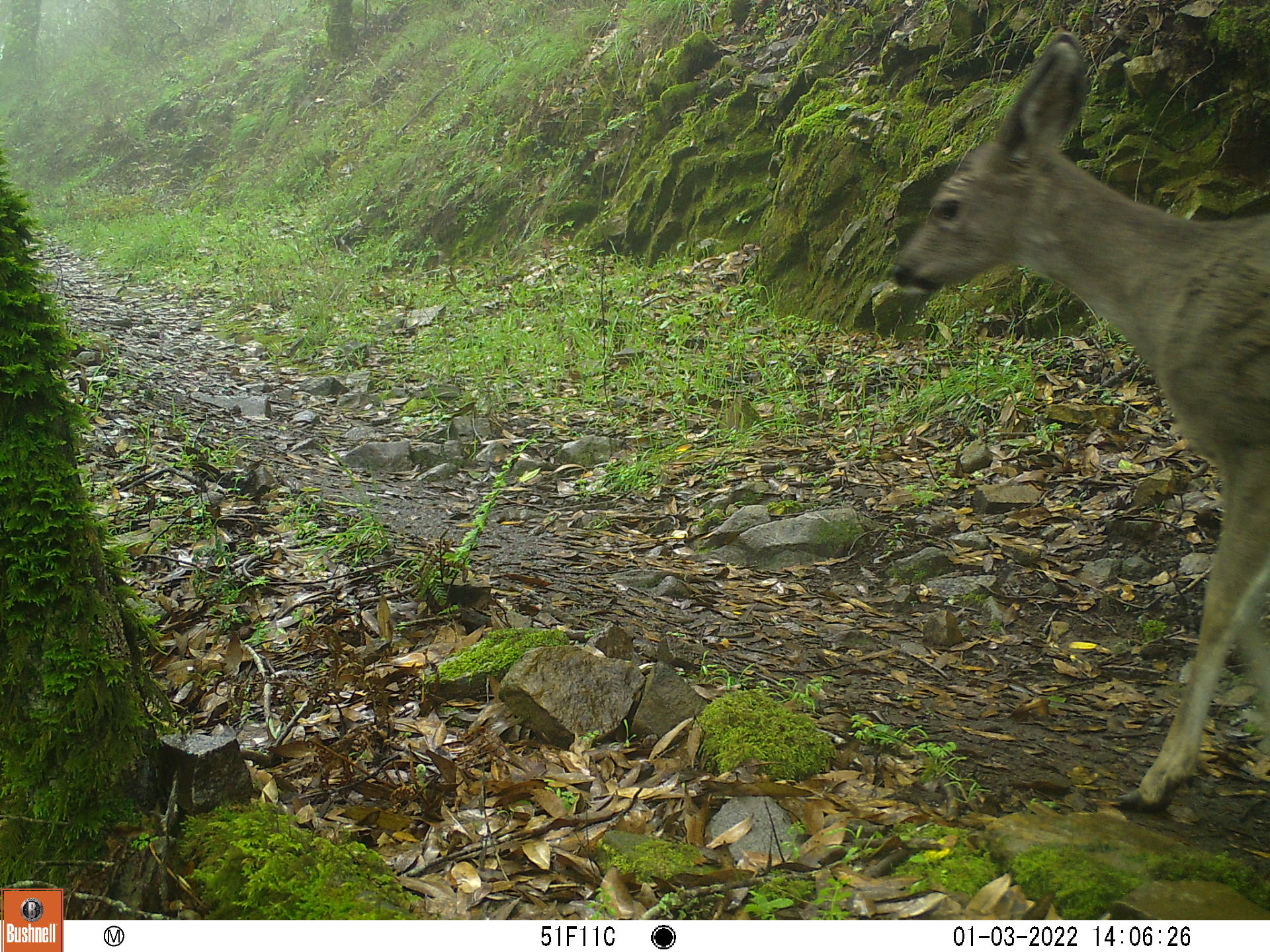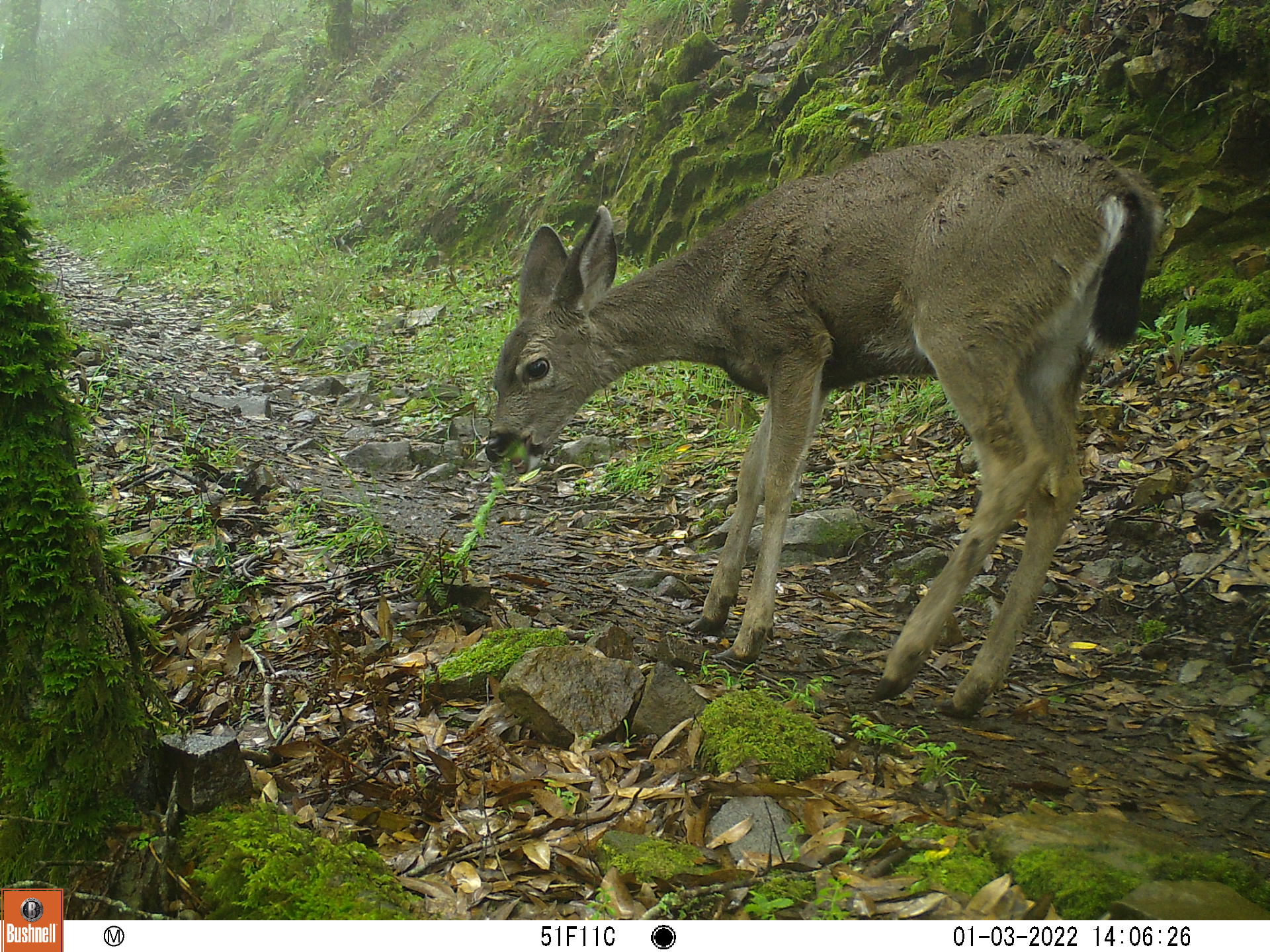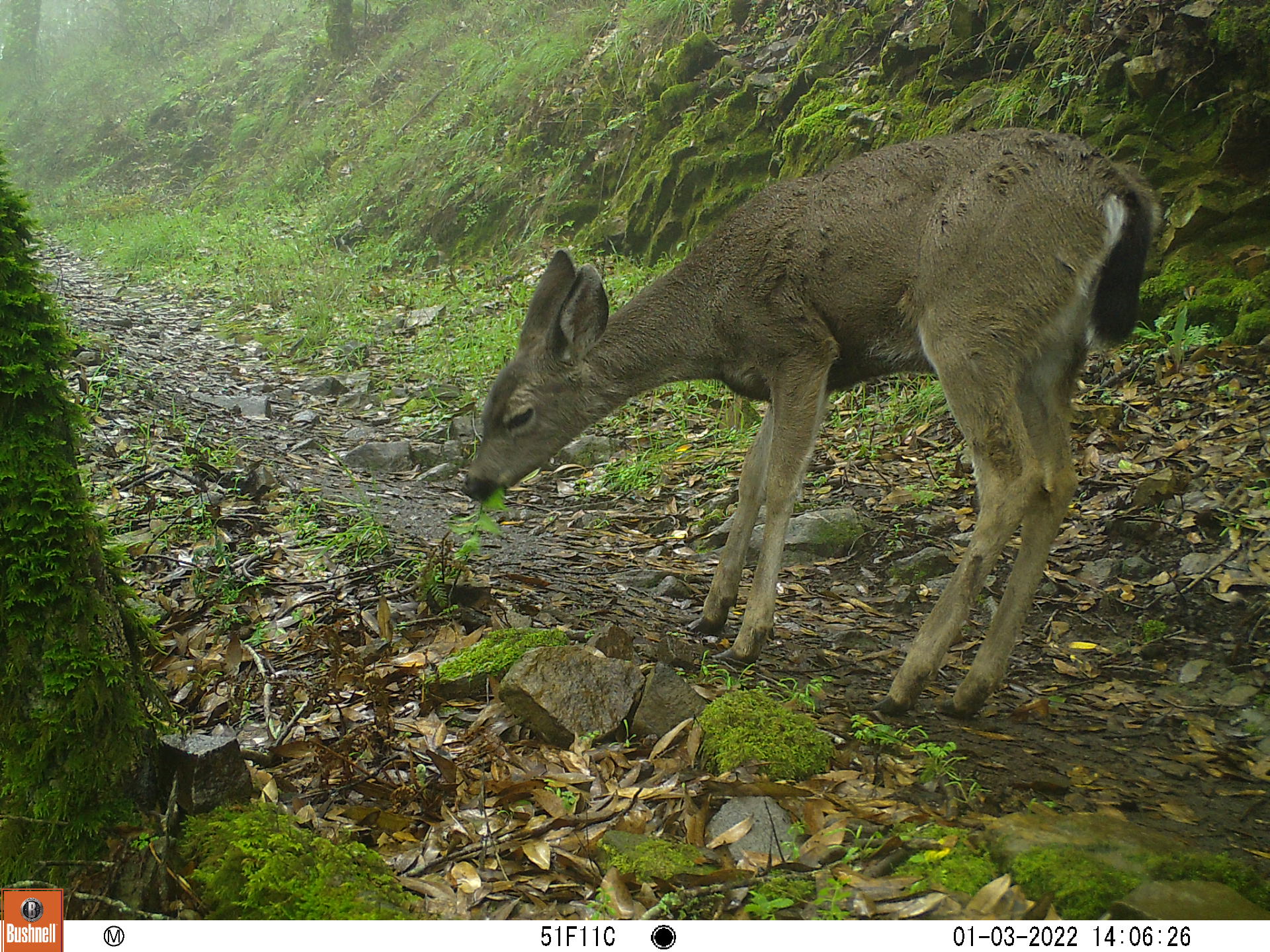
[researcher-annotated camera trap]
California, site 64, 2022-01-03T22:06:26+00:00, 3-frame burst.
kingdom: Animalia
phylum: Chordata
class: Mammalia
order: Artiodactyla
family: Cervidae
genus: Odocoileus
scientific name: Odocoileus hemionus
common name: mule deer